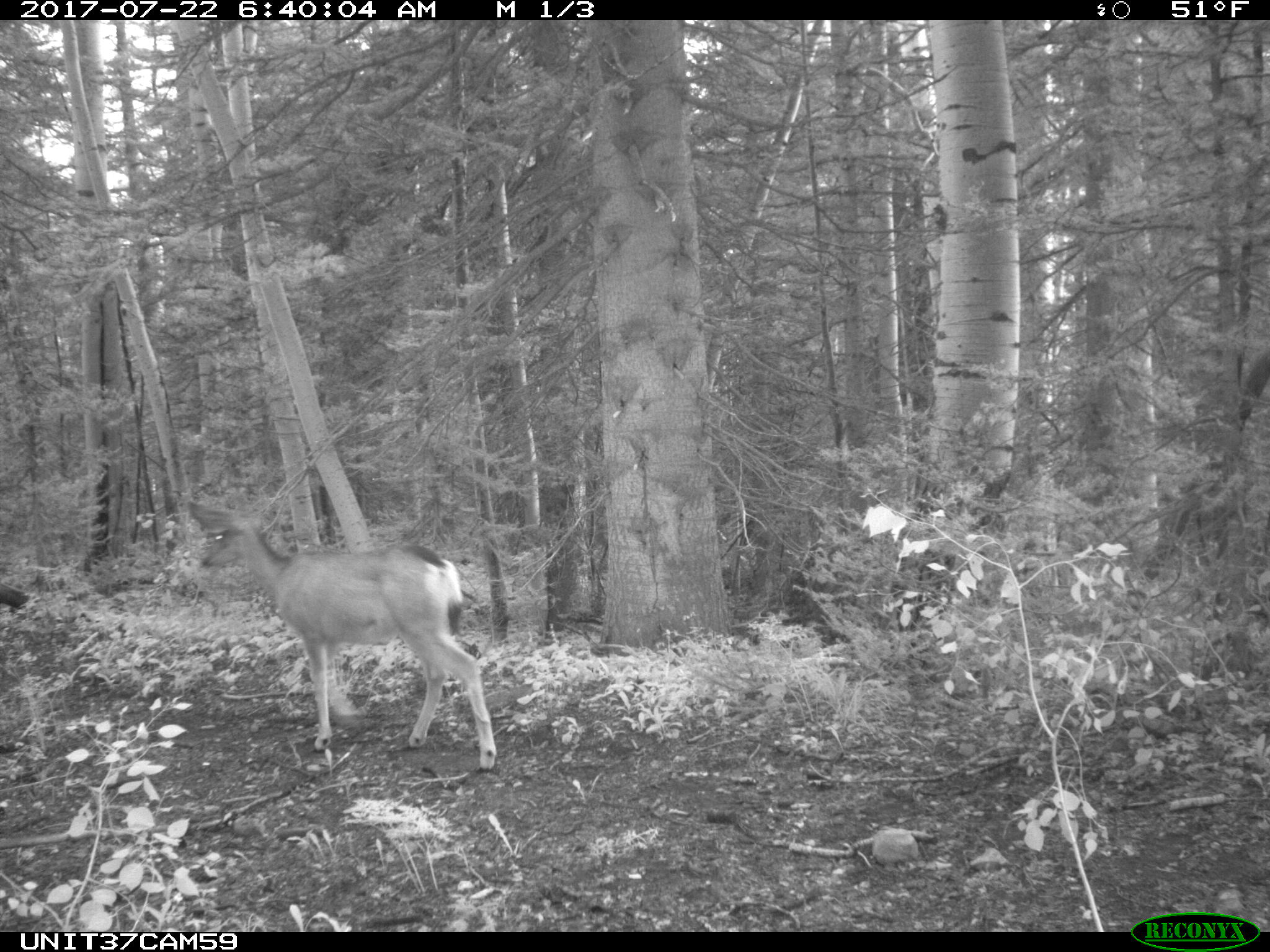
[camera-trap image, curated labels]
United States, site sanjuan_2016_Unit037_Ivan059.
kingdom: Animalia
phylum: Chordata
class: Mammalia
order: Artiodactyla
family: Cervidae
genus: Odocoileus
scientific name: Odocoileus hemionus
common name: mule deer